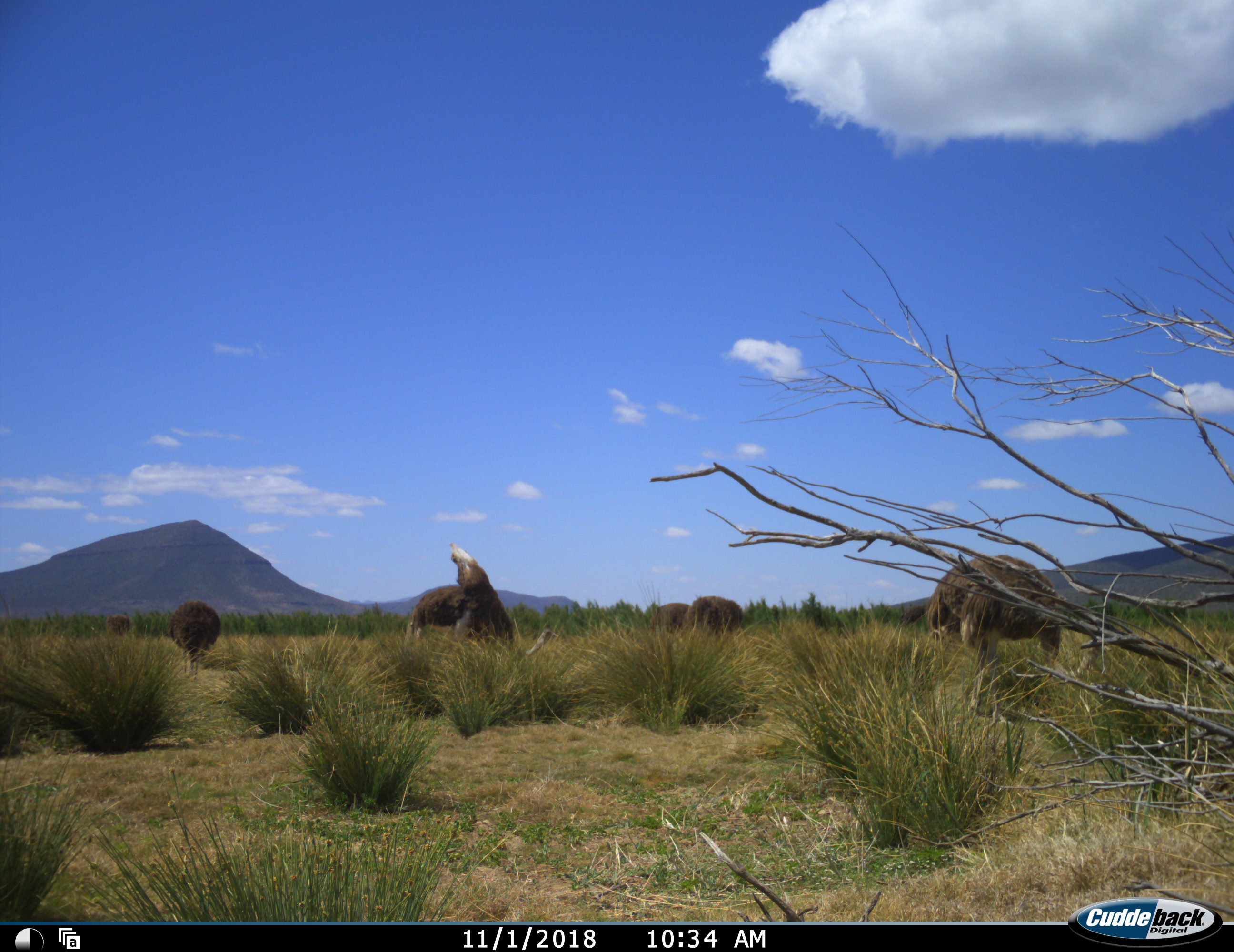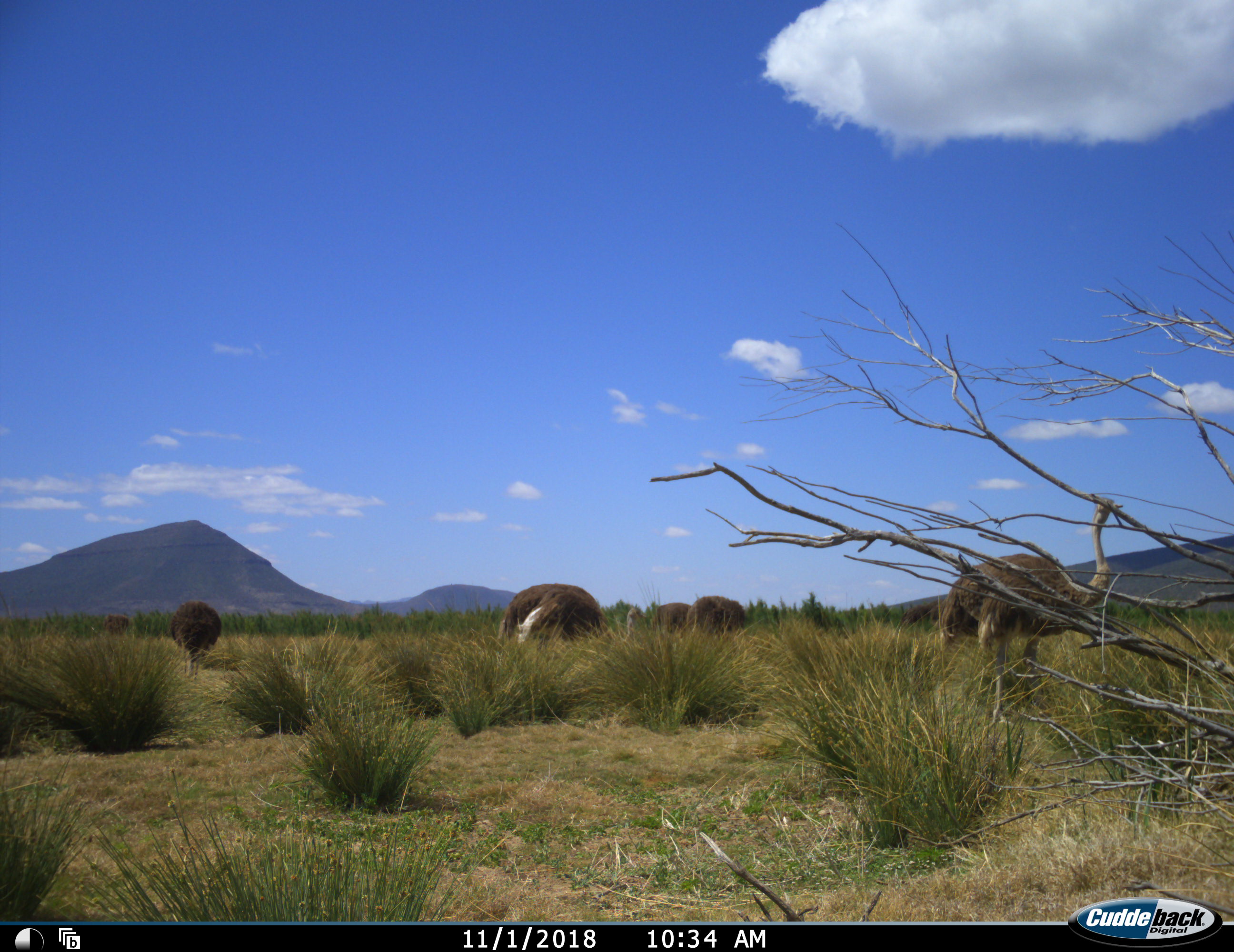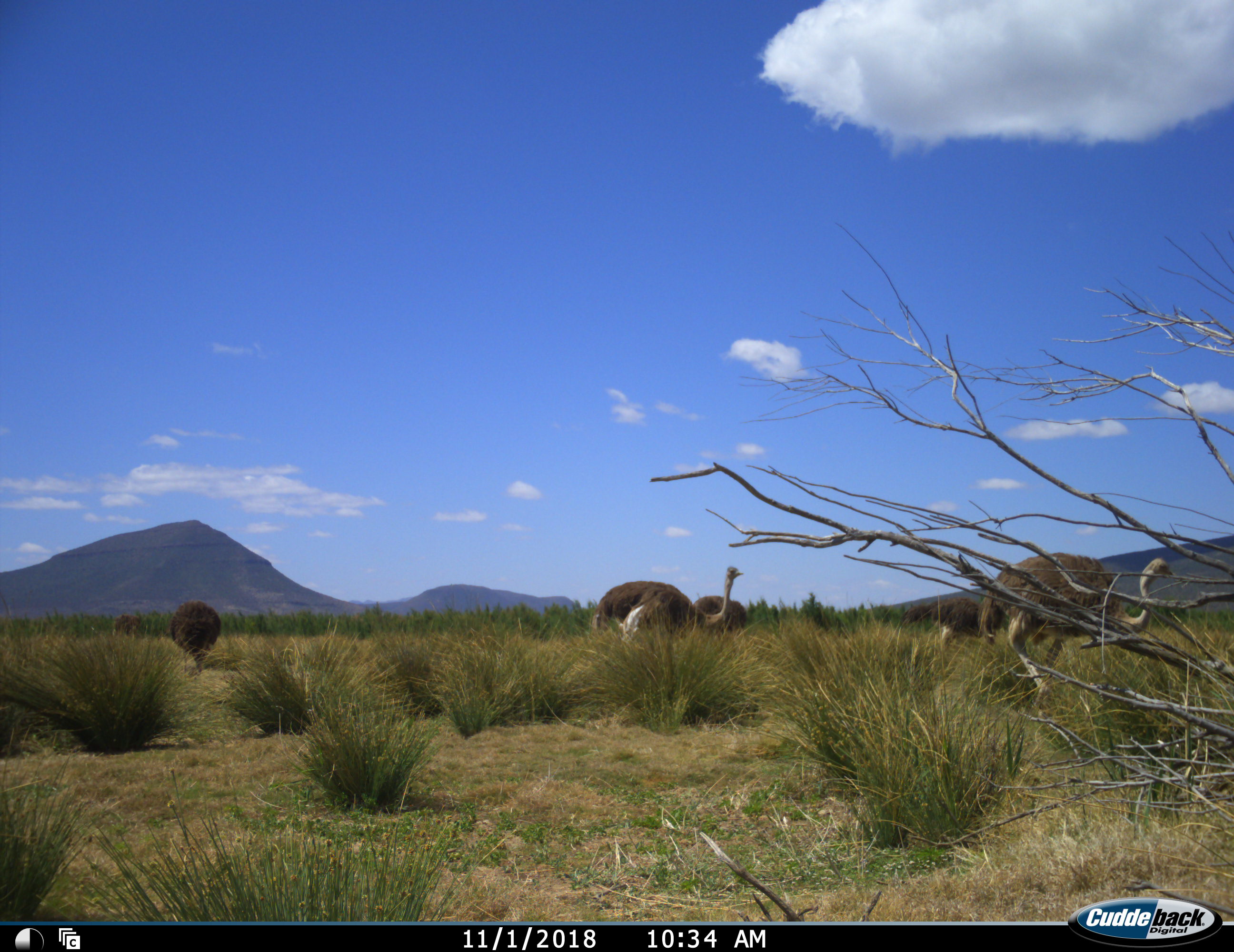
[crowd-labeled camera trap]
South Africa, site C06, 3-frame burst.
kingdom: Animalia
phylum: Chordata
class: Aves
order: Struthioniformes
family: Struthionidae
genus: Struthio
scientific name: Struthio camelus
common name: ostrich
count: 6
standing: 60%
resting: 0%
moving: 50%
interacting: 0%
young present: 10%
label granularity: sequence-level